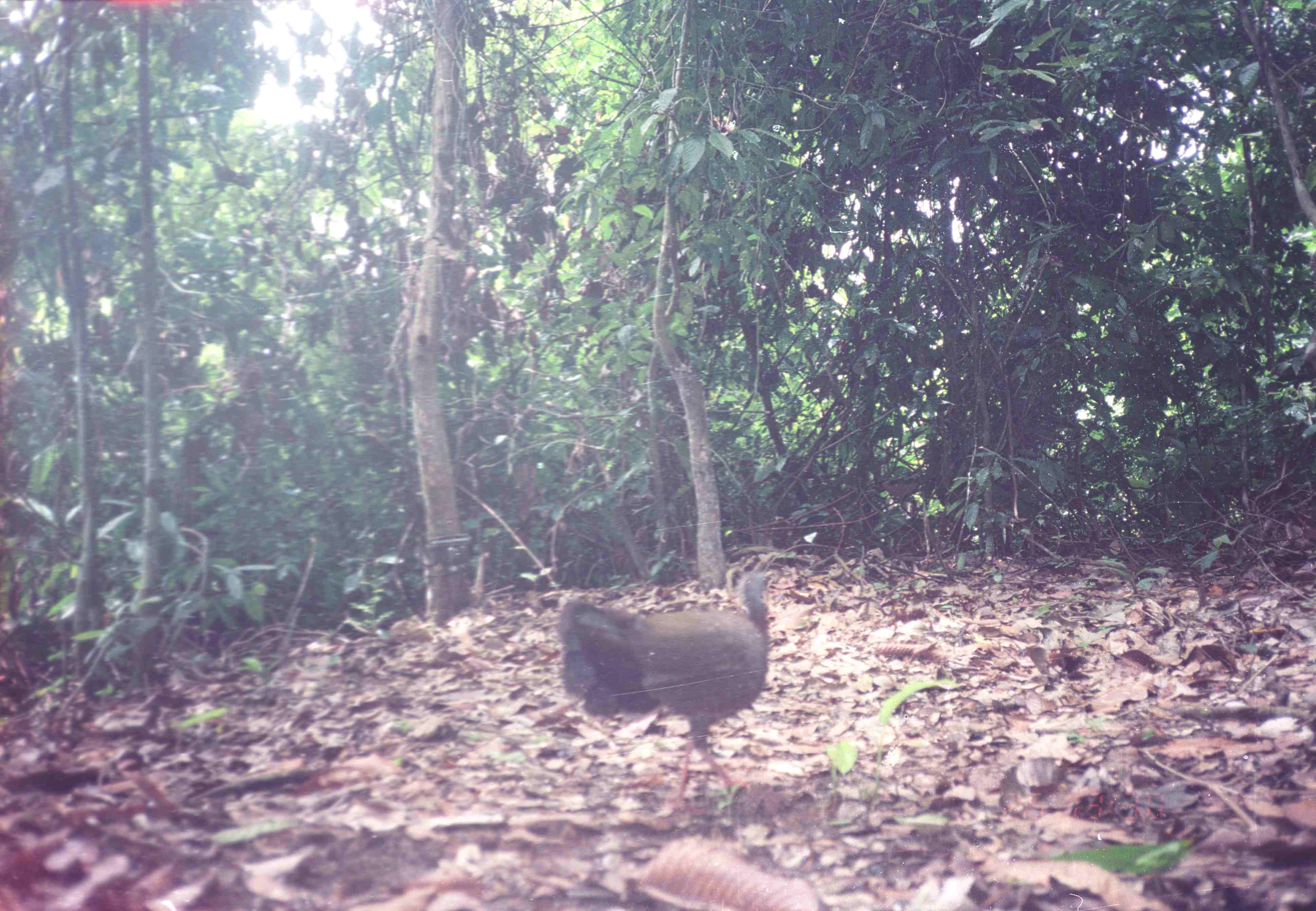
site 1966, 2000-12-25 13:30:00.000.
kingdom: Animalia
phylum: Chordata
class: Aves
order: Galliformes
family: Phasianidae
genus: Argusianus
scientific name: Argusianus argus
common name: great argus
Argusianus argus (great argus), count 1.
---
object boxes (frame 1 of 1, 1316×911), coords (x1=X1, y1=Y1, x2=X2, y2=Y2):
argusianus argus: (x1=555, y1=568, x2=776, y2=812)